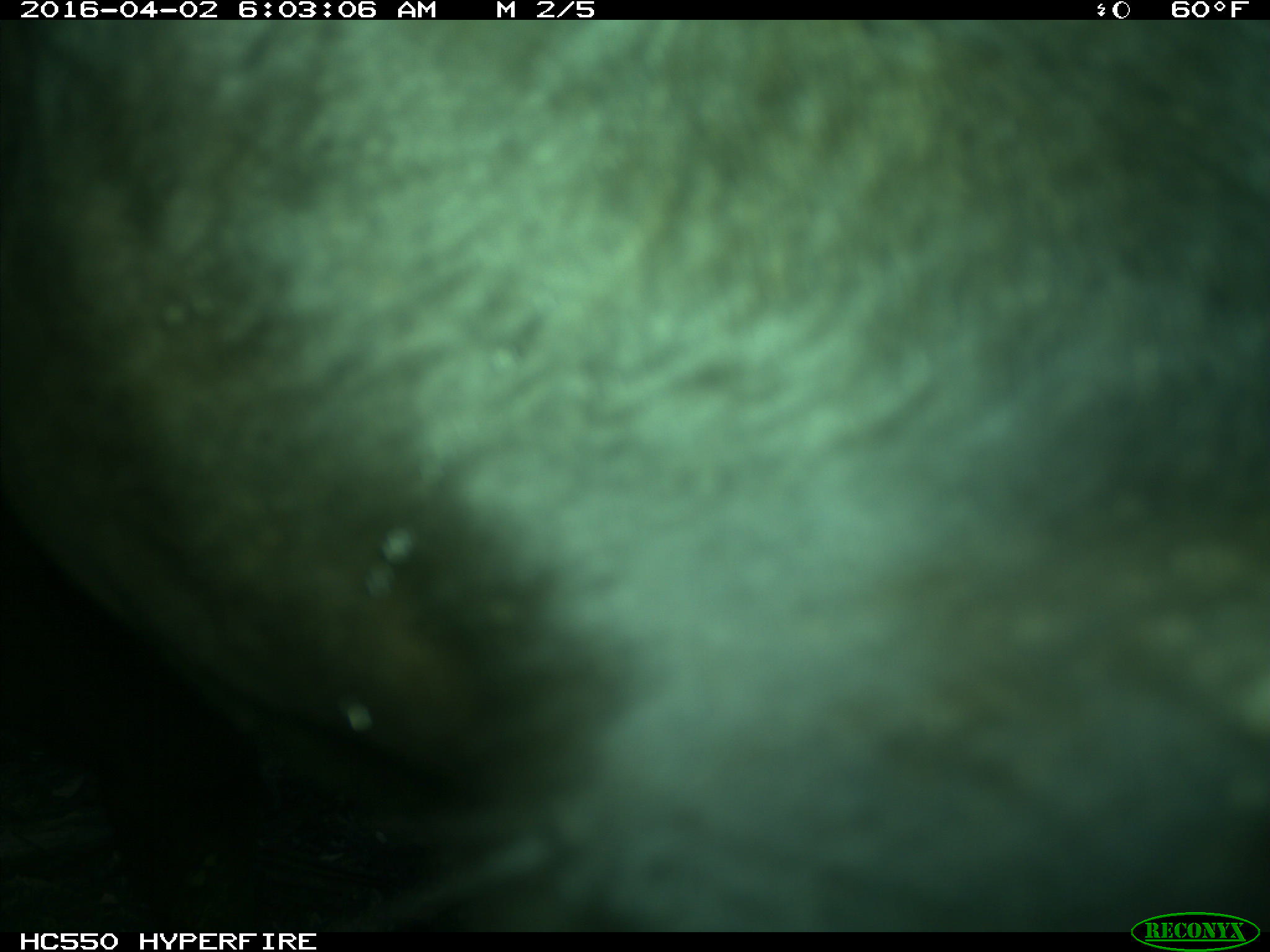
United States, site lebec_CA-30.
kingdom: Animalia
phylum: Chordata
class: Mammalia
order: Artiodactyla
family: Bovidae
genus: Bos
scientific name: Bos taurus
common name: domestic cow